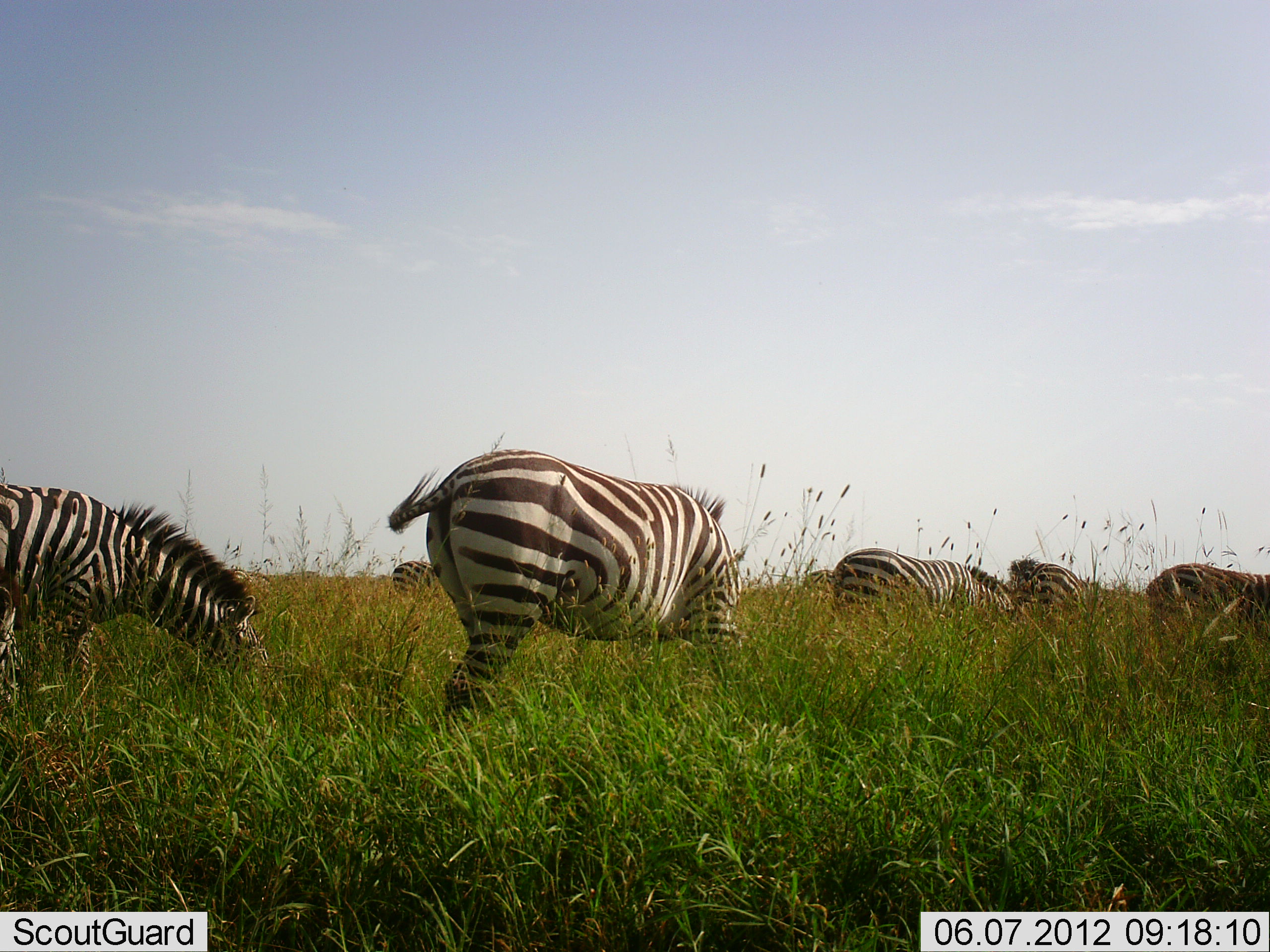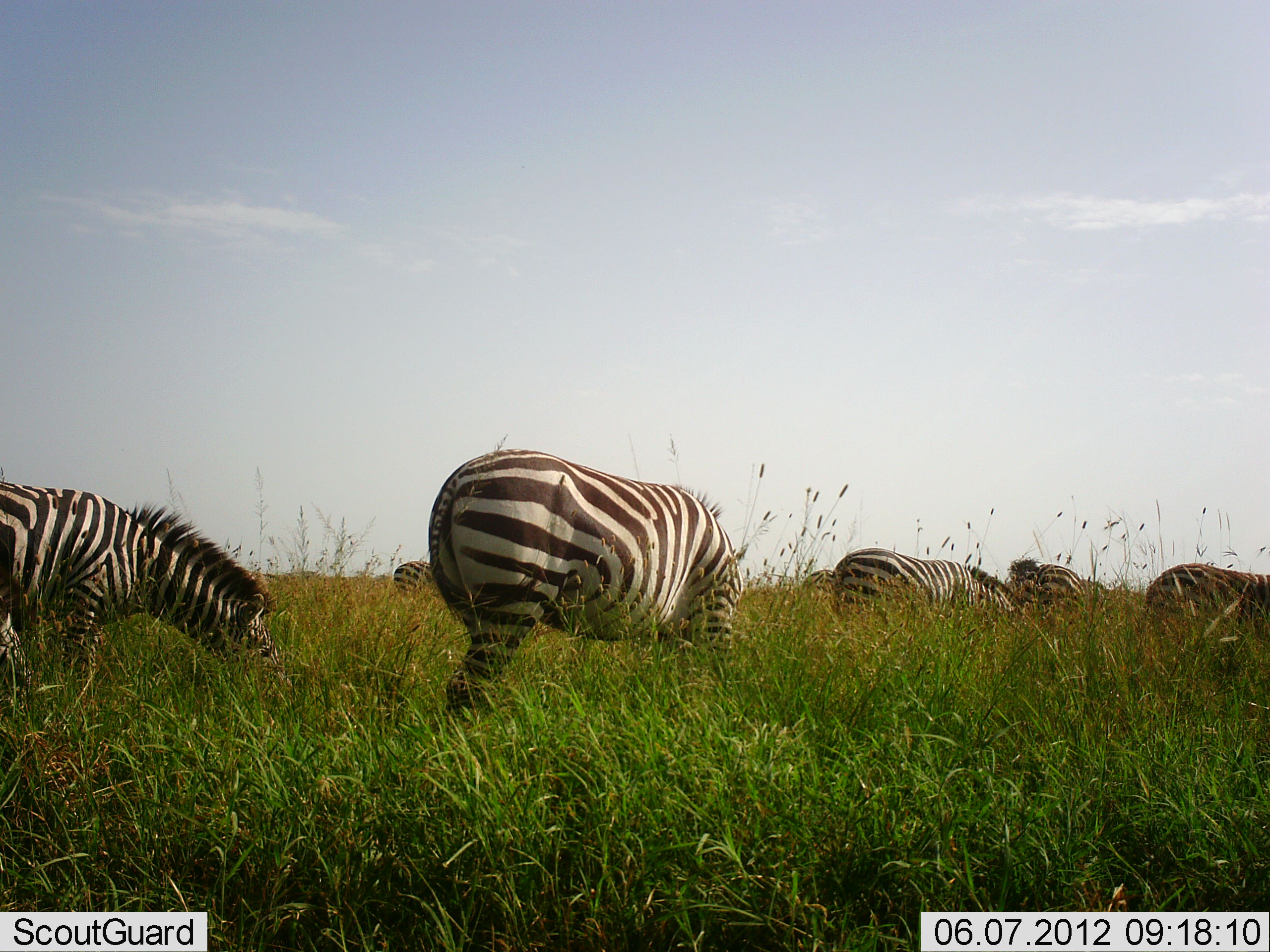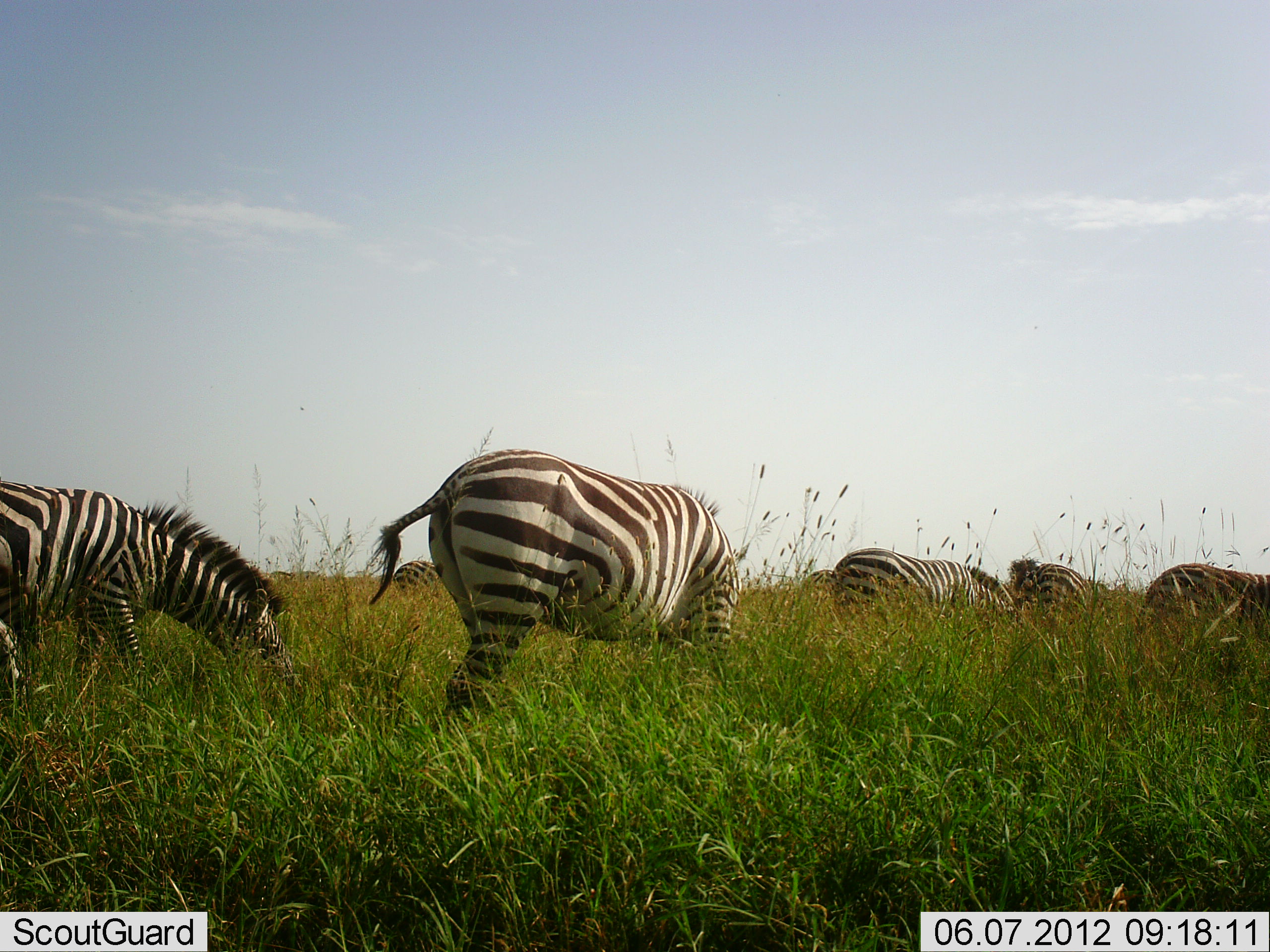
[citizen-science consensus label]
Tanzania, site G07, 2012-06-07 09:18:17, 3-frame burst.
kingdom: Animalia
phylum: Chordata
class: Mammalia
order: Perissodactyla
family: Equidae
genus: Equus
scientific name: Equus quagga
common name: plains zebra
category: zebra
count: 7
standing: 50%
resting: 10%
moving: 20%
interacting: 0%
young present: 0%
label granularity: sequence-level